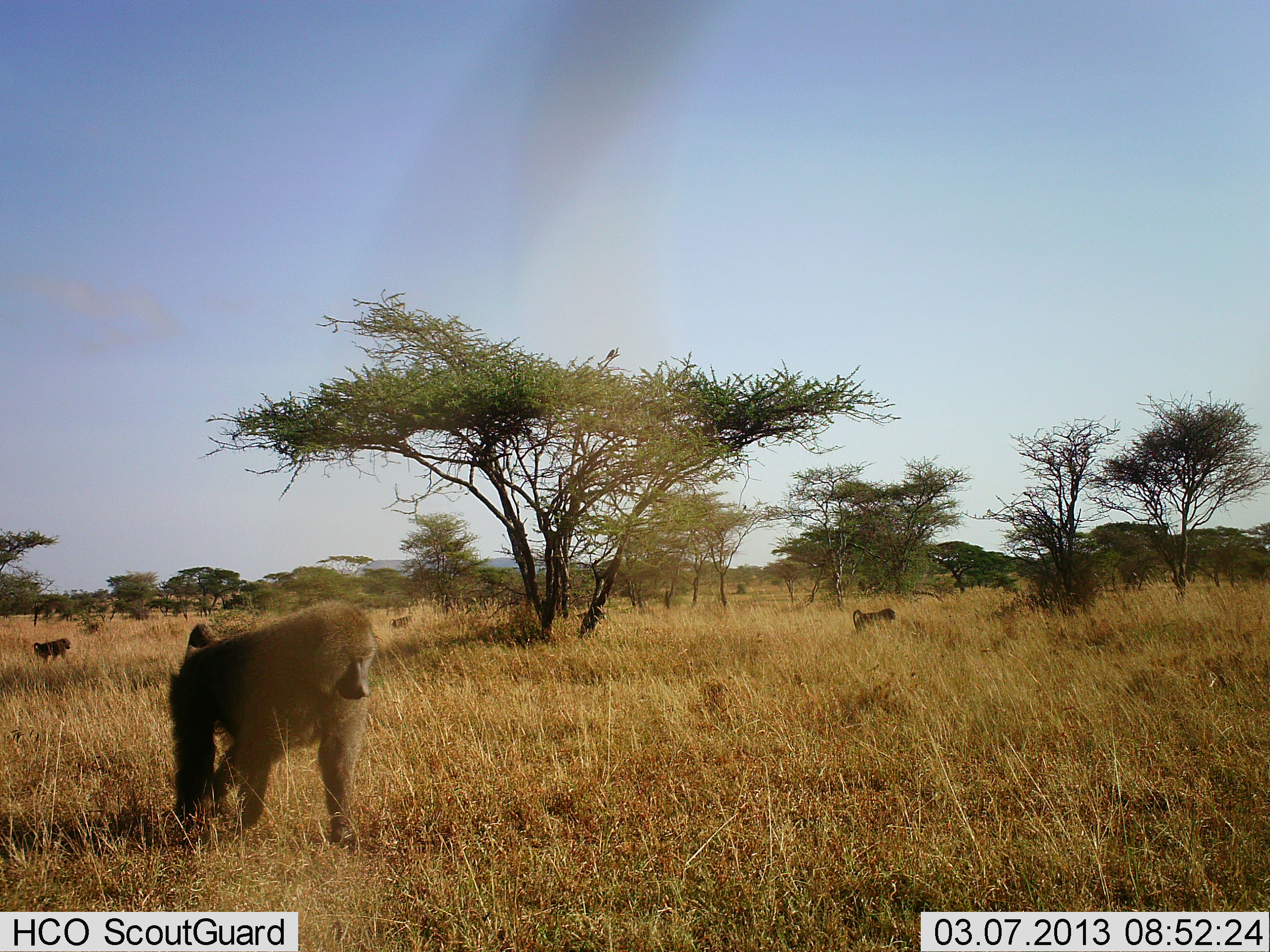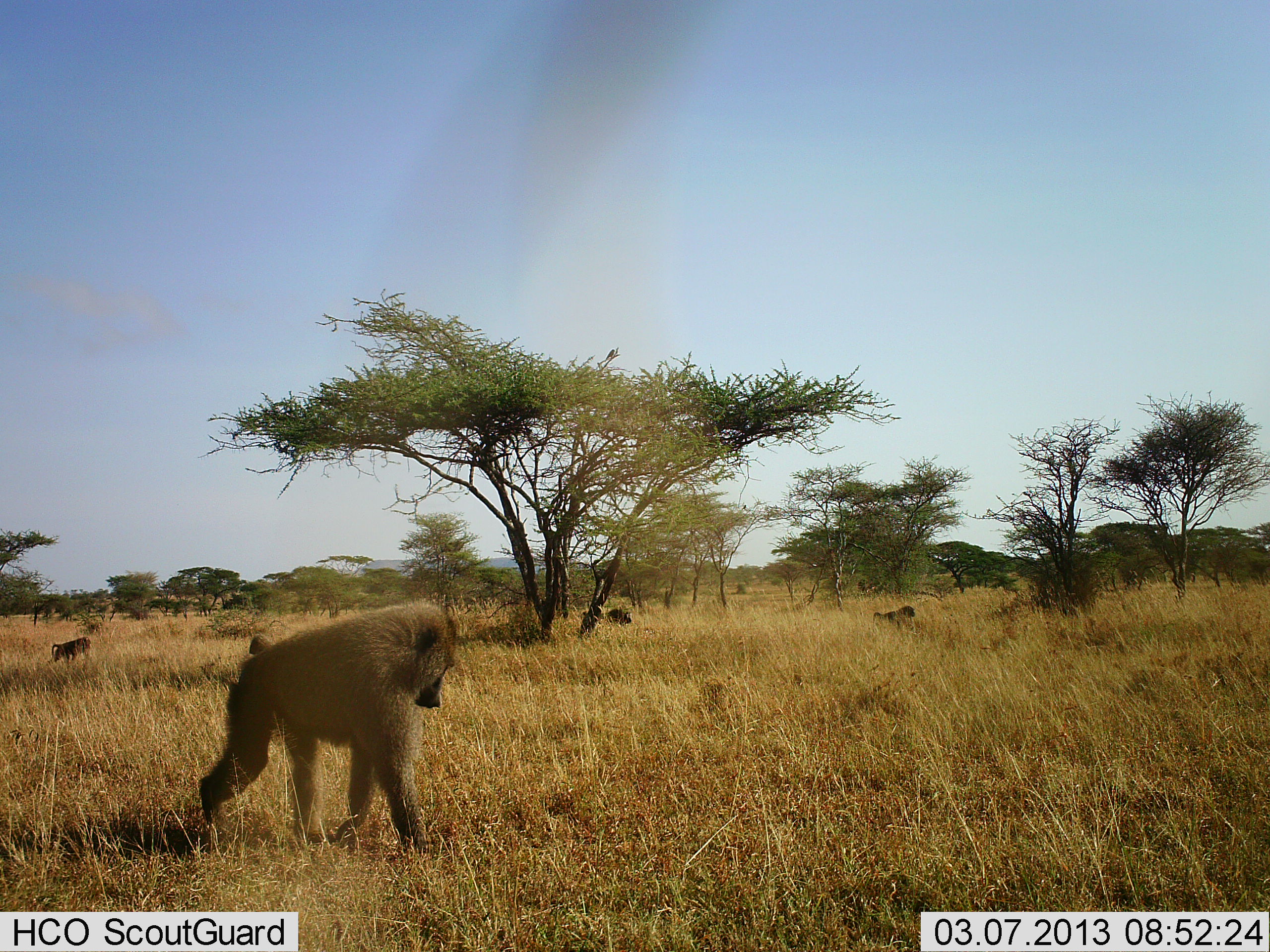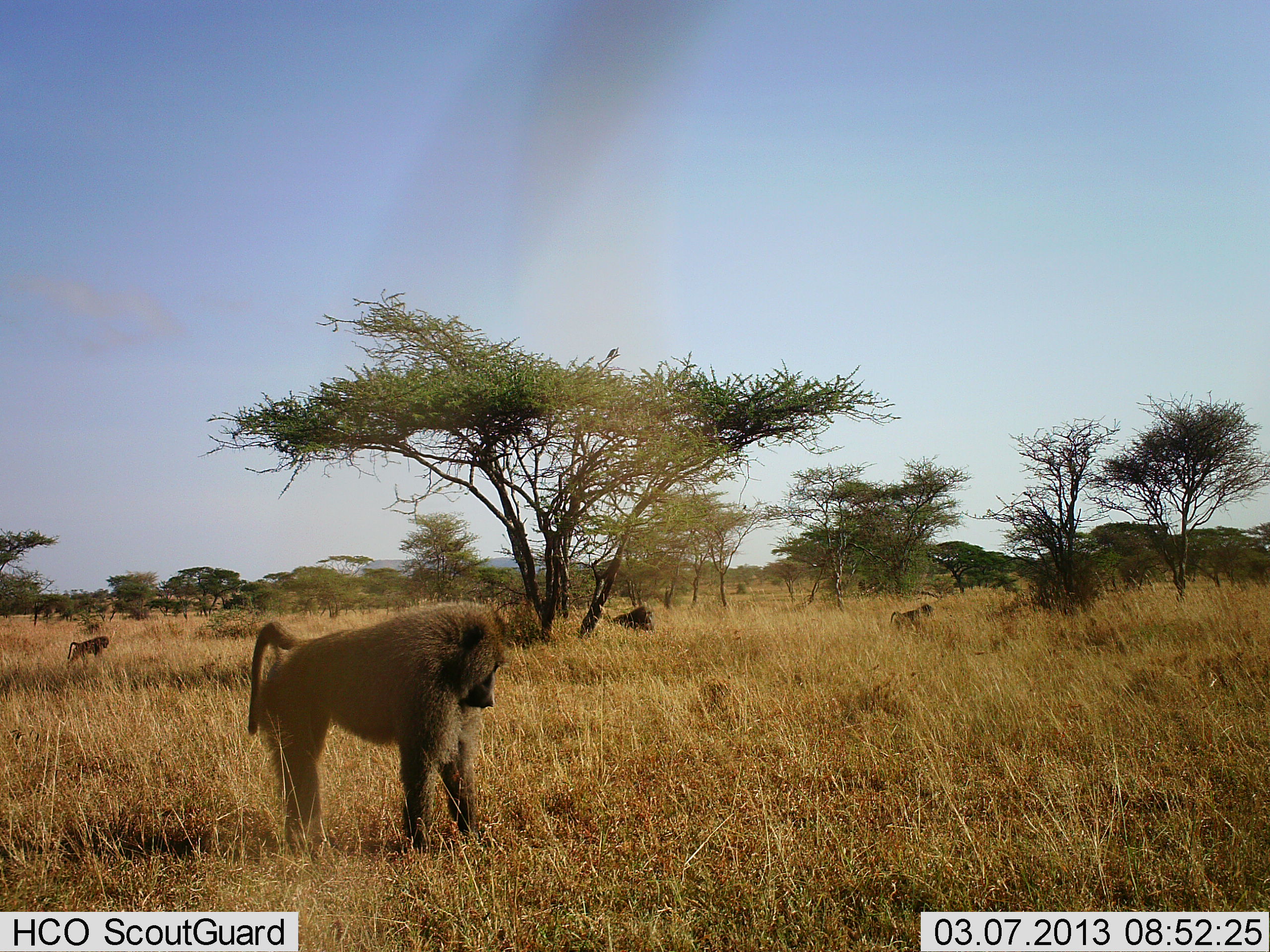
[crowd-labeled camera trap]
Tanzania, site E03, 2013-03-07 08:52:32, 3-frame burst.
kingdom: Animalia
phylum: Chordata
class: Mammalia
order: Primates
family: Cercopithecidae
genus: Papio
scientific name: Papio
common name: baboon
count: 4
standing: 6%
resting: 0%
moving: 94%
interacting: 0%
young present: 3%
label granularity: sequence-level